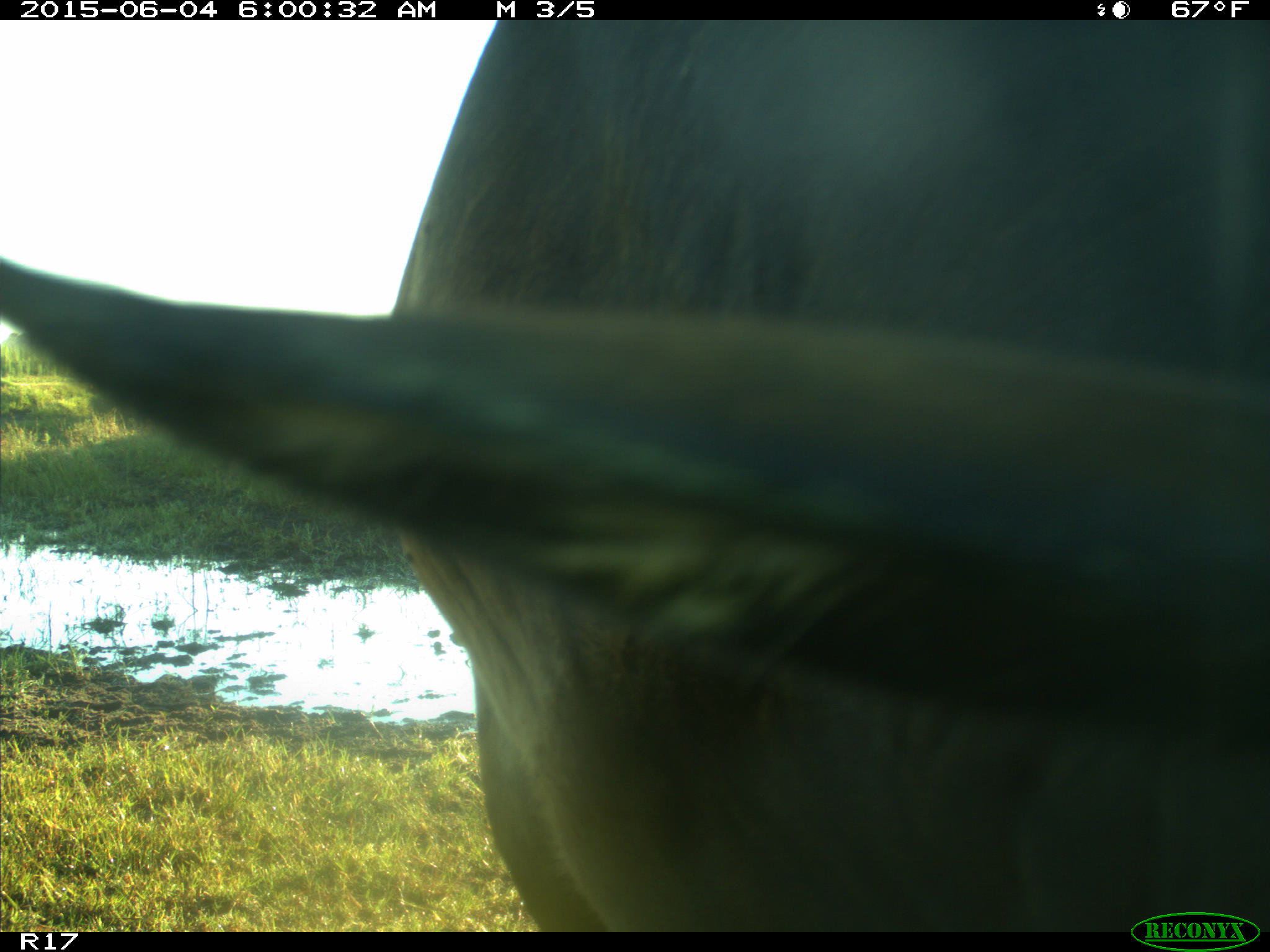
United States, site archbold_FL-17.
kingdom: Animalia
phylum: Chordata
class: Mammalia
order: Artiodactyla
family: Bovidae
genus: Bos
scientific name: Bos taurus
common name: domestic cow